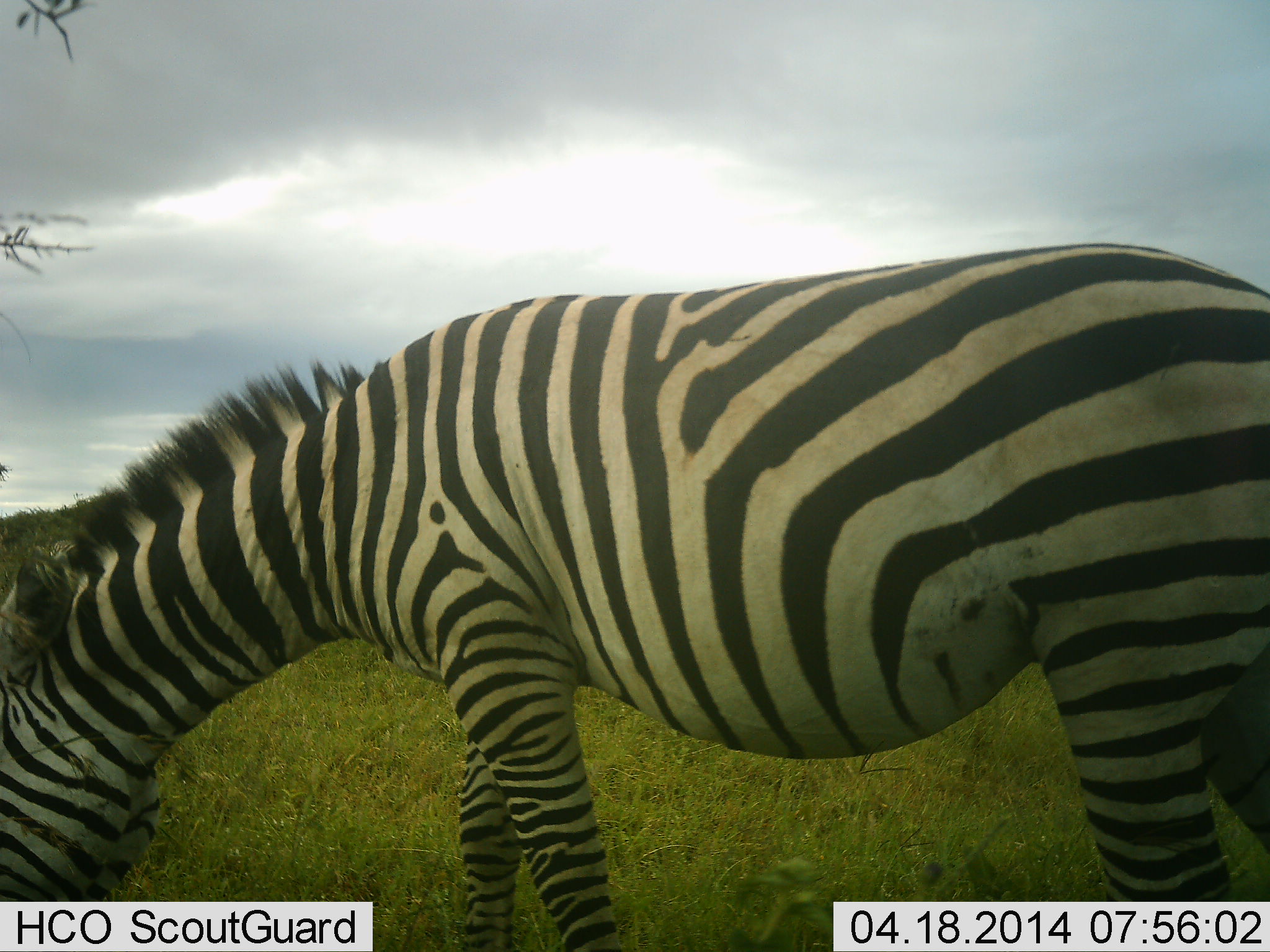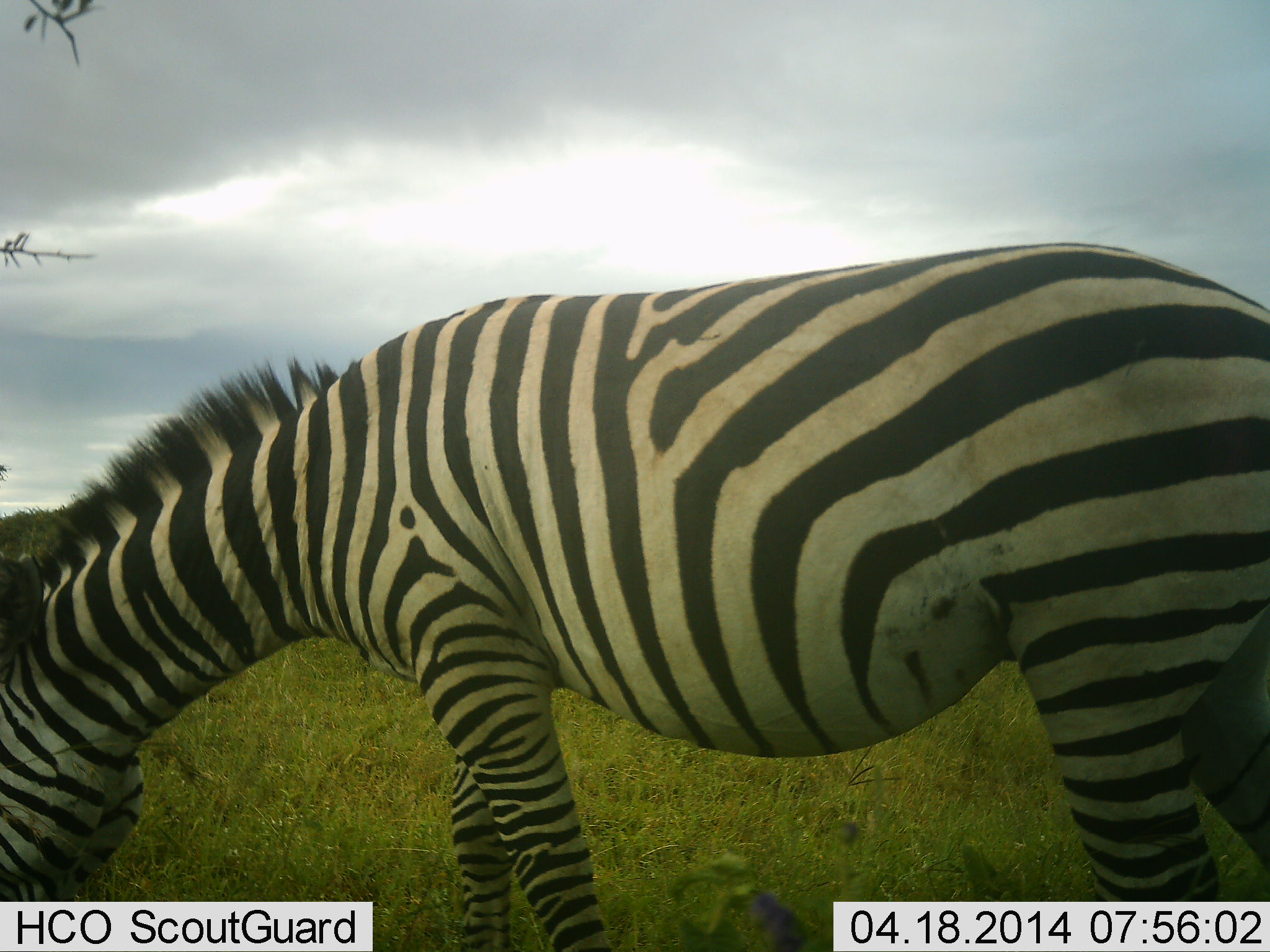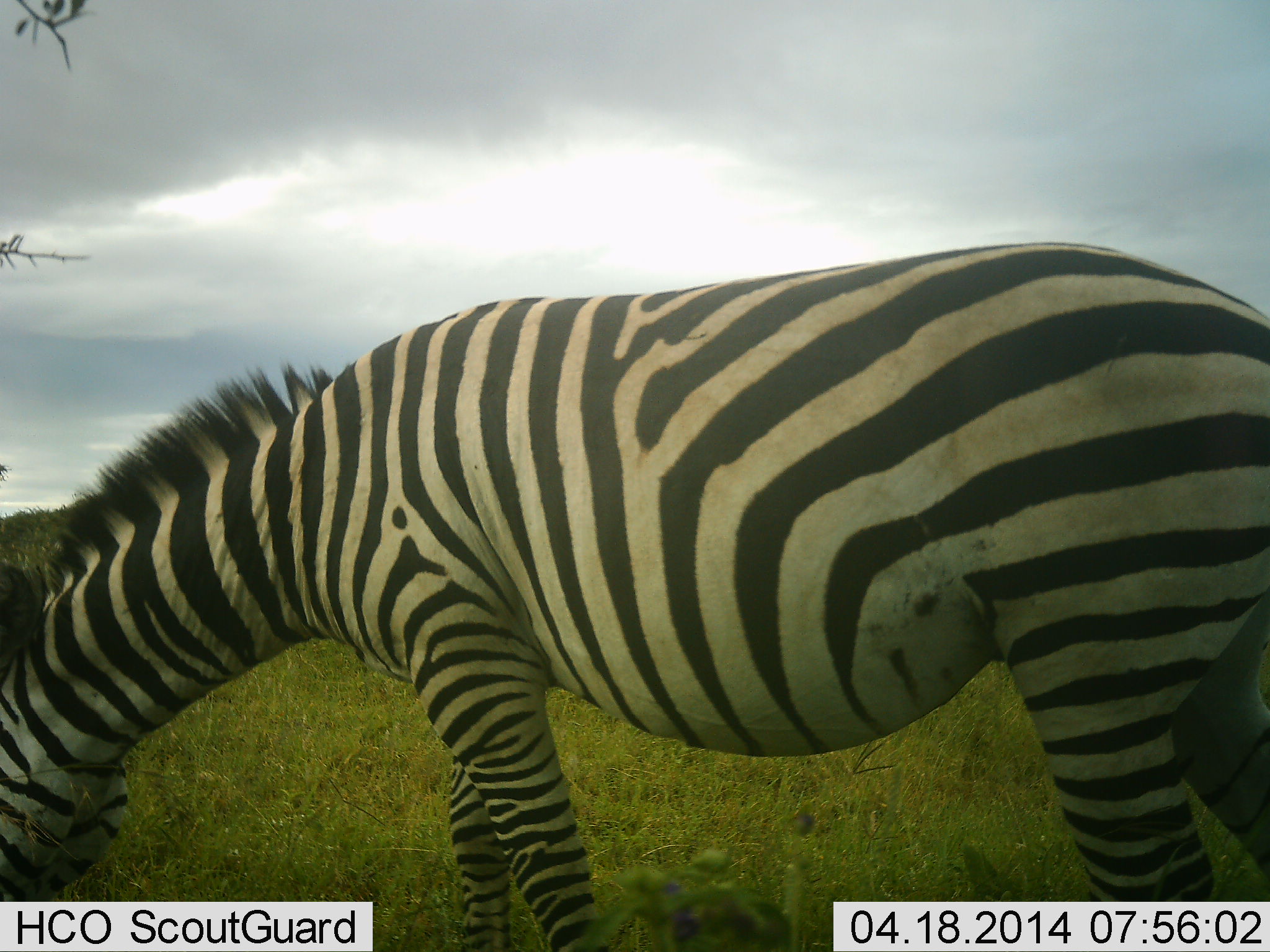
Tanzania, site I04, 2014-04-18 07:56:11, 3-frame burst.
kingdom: Animalia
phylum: Chordata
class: Mammalia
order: Perissodactyla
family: Equidae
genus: Equus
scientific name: Equus quagga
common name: plains zebra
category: zebra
Zebra (plains zebra) (Equus quagga), count 1. Behavior (volunteer vote fractions): standing 10%, resting 0%, moving 0%, interacting 0%. Young present (vote fraction): 0%. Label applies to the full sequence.